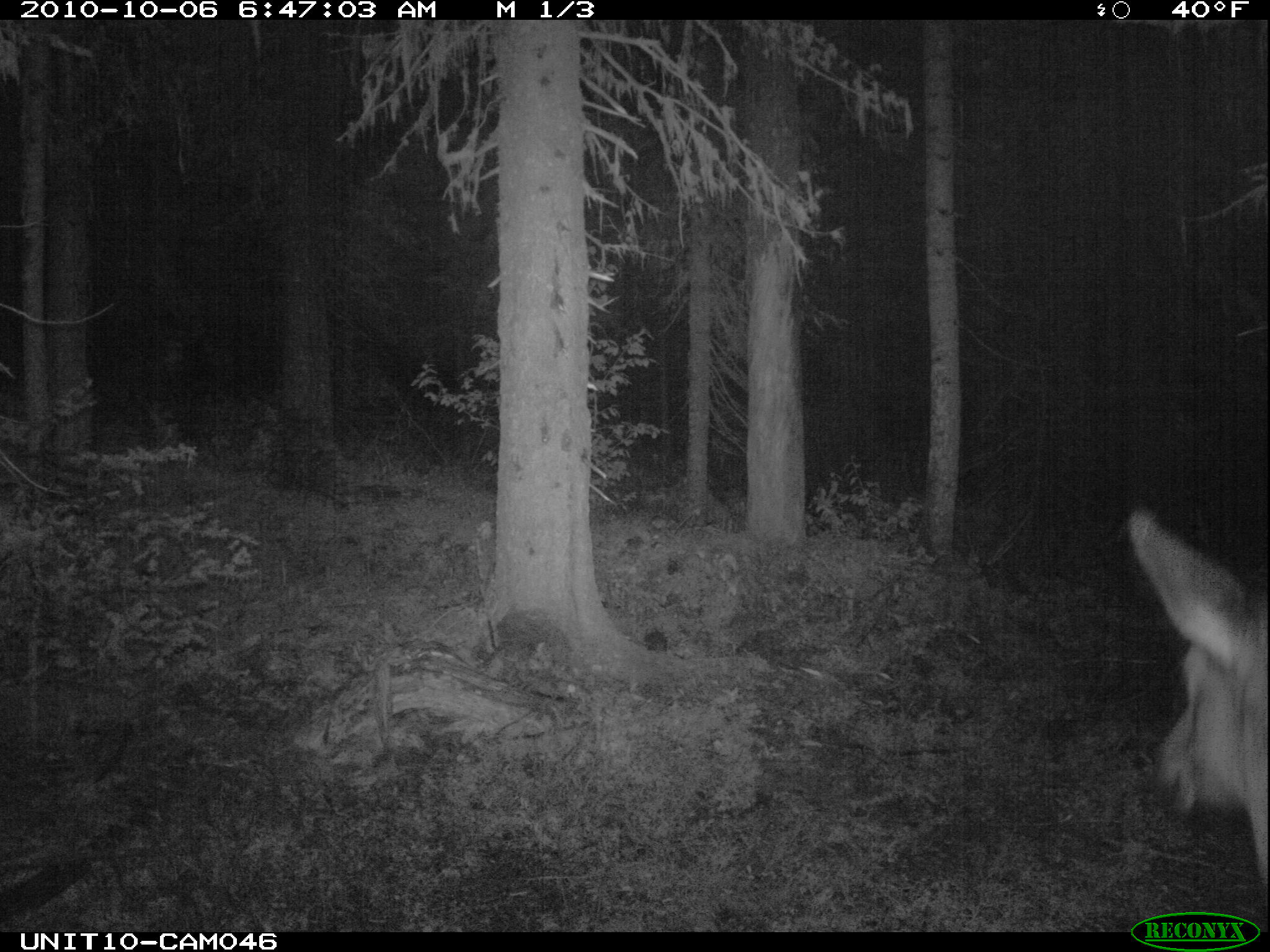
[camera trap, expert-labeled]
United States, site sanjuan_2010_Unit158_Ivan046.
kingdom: Animalia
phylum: Chordata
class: Mammalia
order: Artiodactyla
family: Cervidae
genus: Cervus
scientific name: Cervus elaphus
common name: red deer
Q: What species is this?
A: Cervus elaphus (red deer).